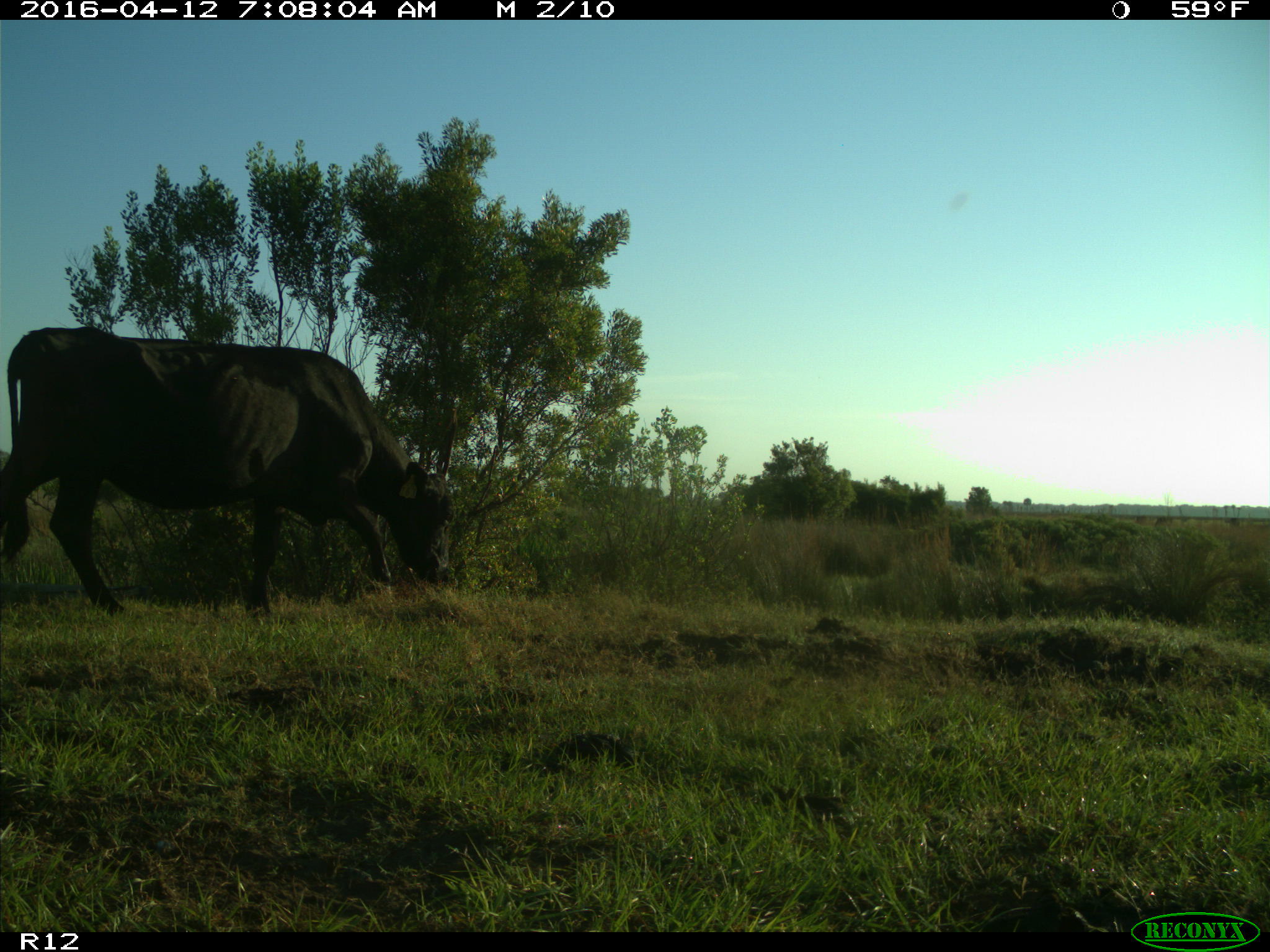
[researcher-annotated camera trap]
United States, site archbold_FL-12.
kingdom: Animalia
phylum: Chordata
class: Mammalia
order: Artiodactyla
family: Bovidae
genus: Bos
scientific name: Bos taurus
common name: domestic cow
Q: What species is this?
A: Bos taurus (domestic cow).